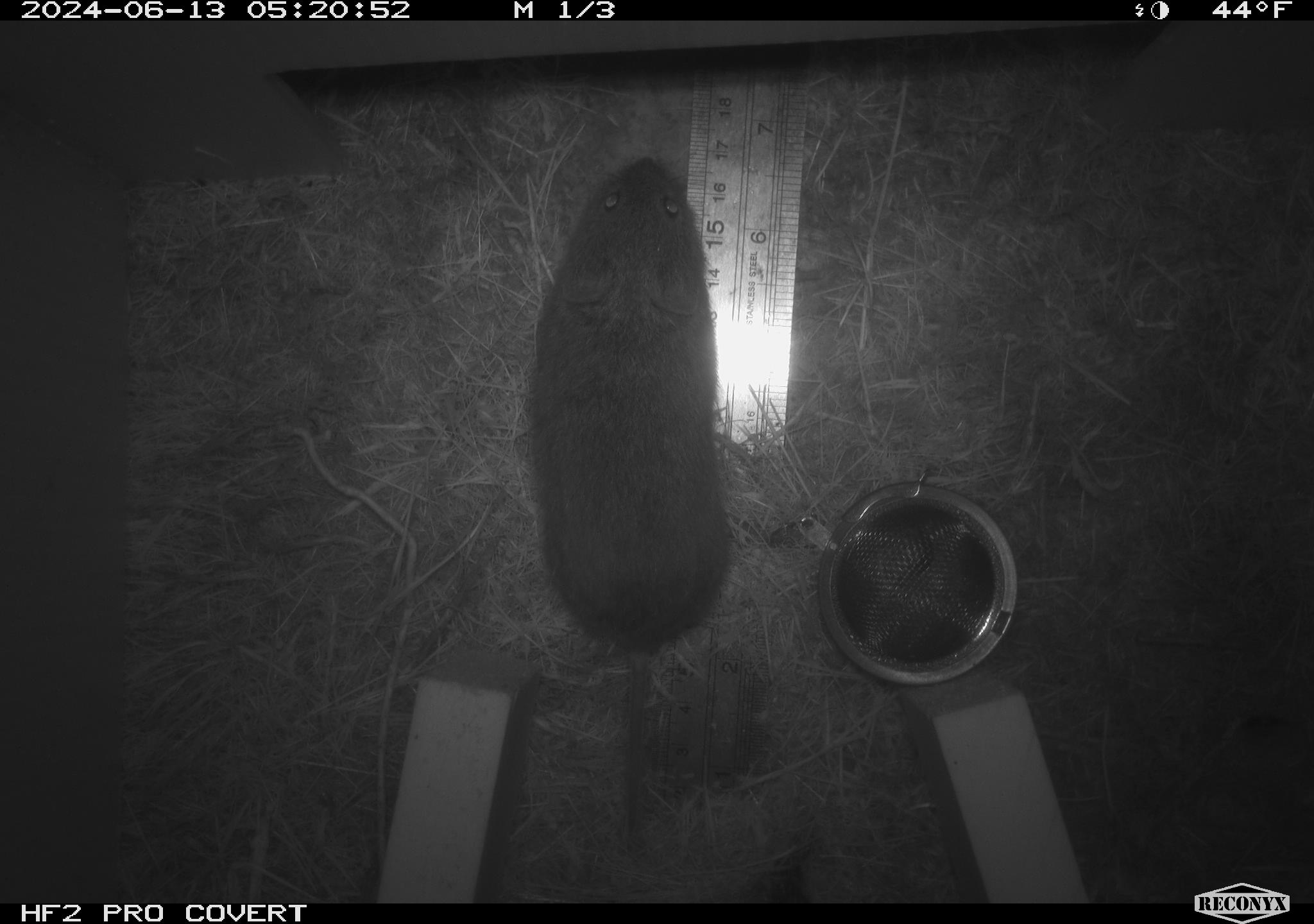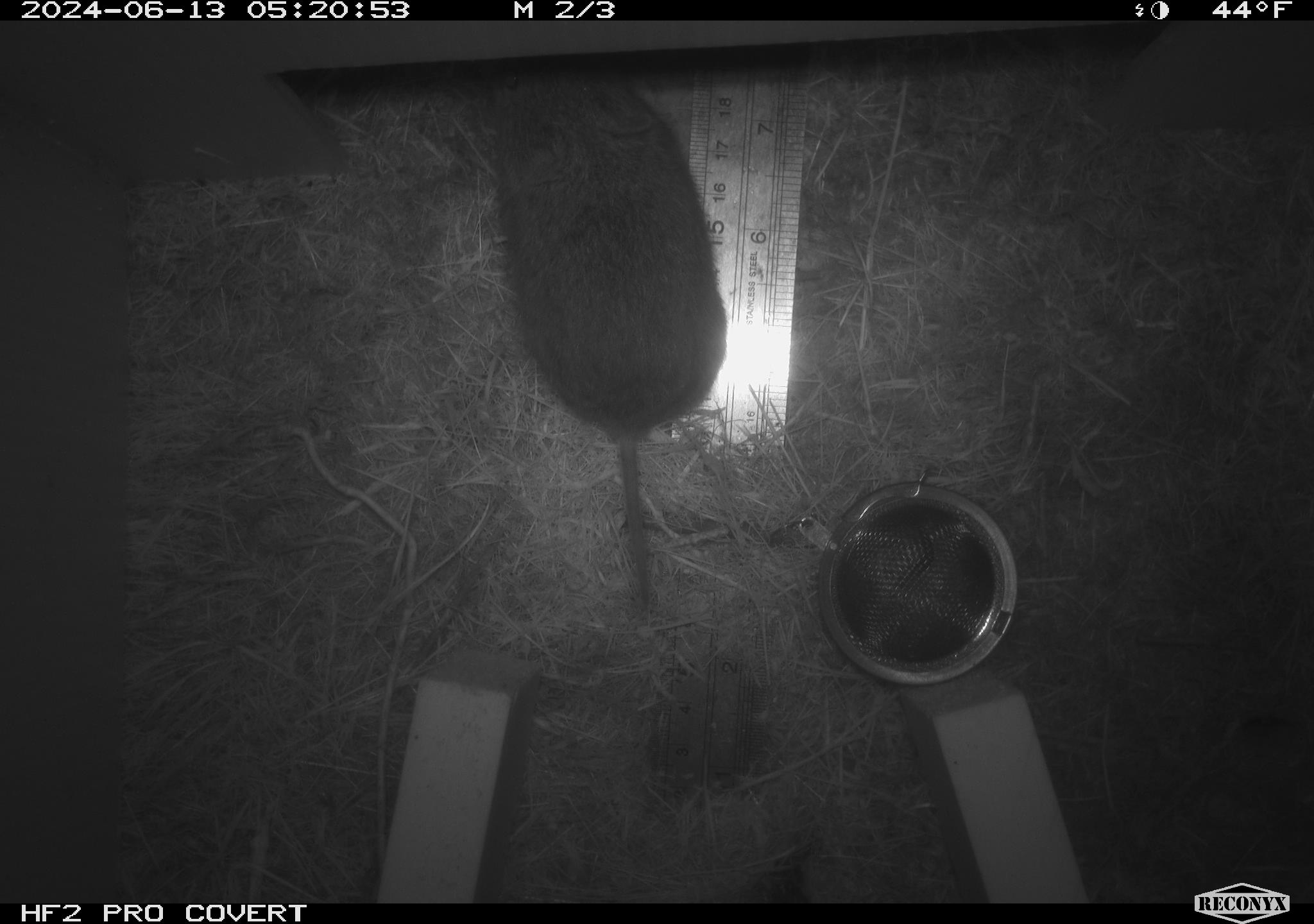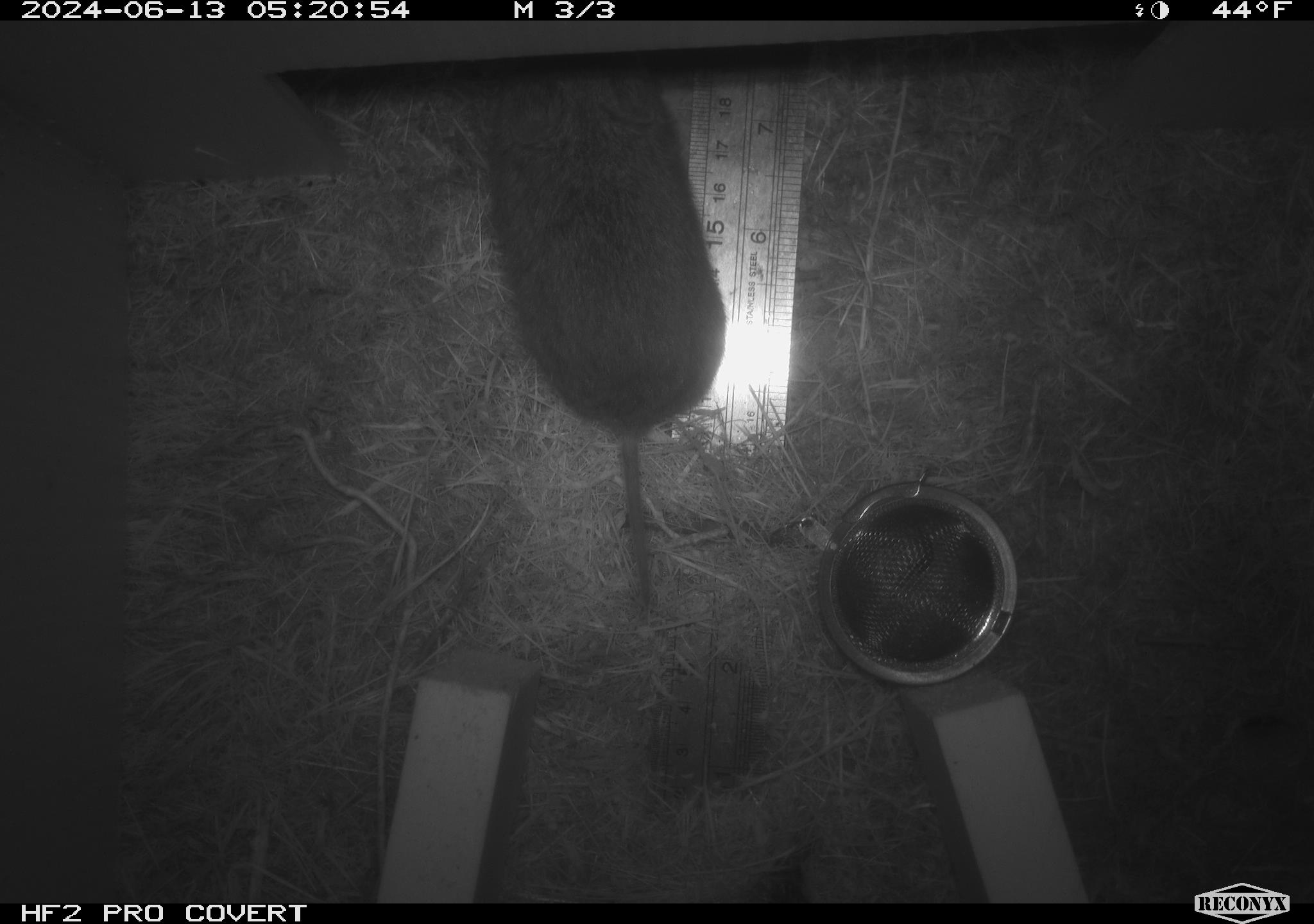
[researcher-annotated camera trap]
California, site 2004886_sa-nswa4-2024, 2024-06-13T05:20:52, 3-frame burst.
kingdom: Animalia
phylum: Chordata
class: Mammalia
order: Rodentia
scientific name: Rodentia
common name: rodent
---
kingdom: Animalia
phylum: Chordata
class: Mammalia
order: Rodentia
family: Cricetidae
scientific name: Arvicolinae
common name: voles, lemmings, and muskrats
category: arvicolinae subfamily